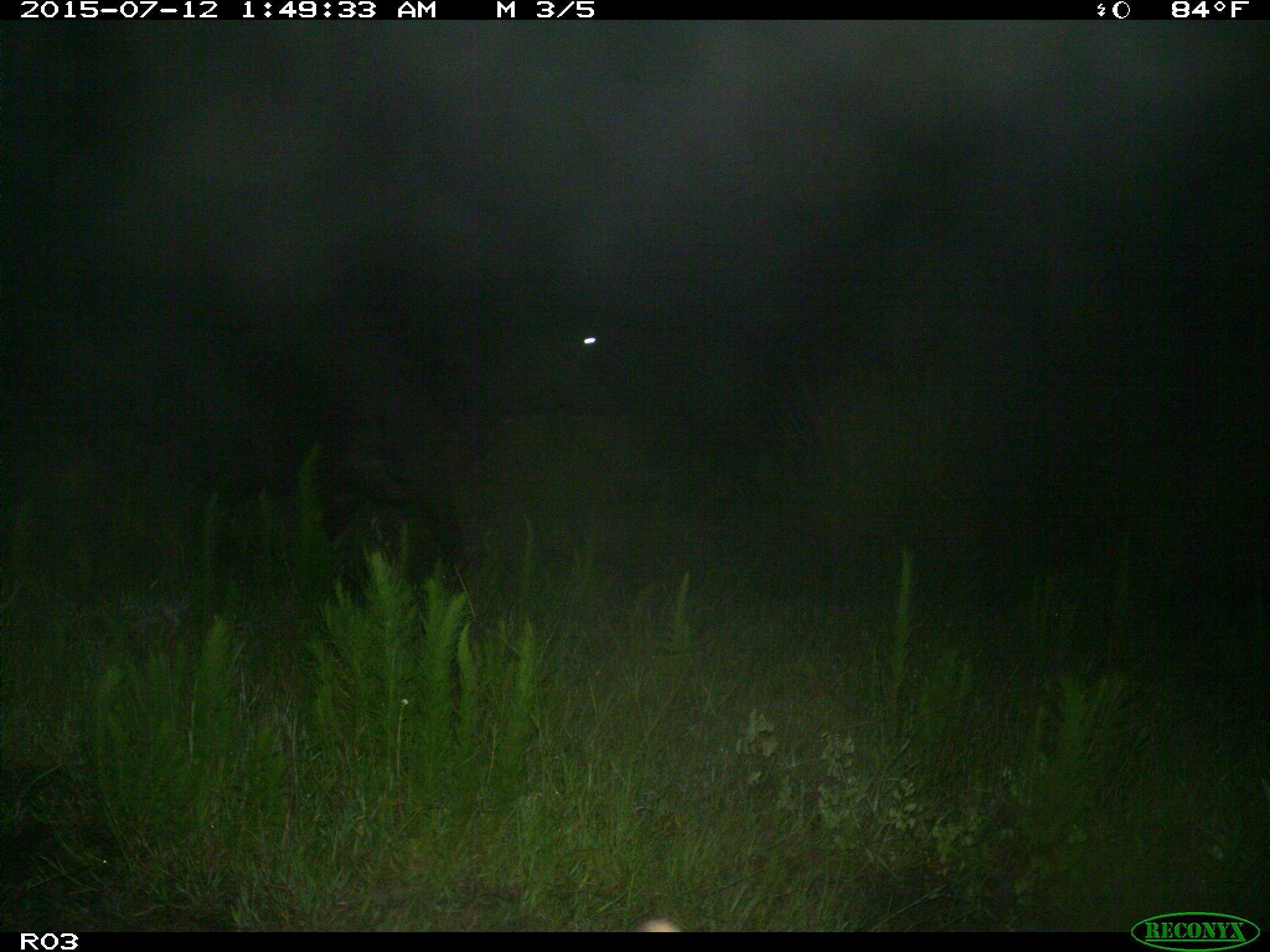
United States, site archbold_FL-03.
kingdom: Animalia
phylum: Chordata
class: Mammalia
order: Artiodactyla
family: Bovidae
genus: Bos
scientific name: Bos taurus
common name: domestic cow